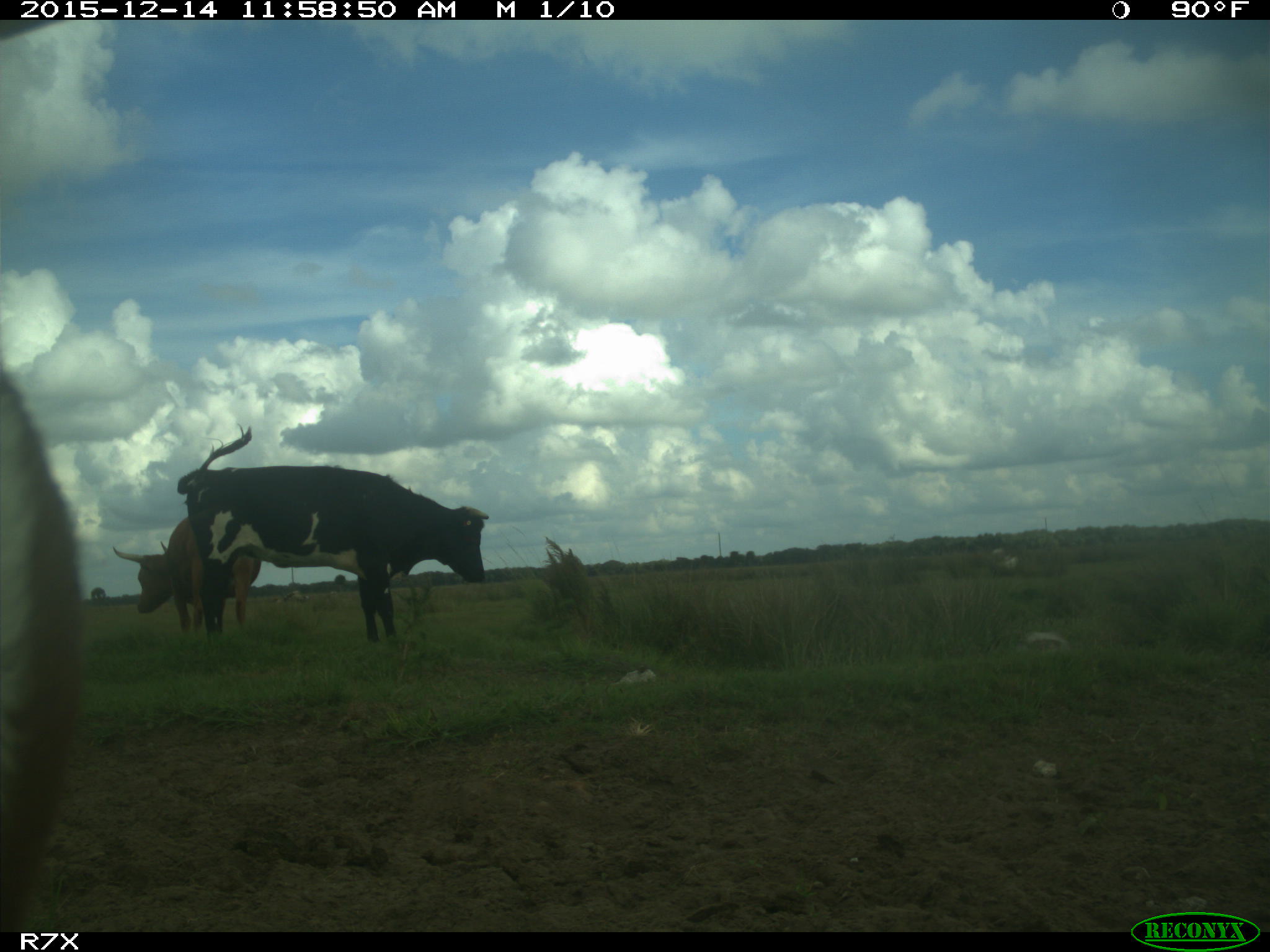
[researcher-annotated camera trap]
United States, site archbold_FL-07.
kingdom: Animalia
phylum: Chordata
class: Mammalia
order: Artiodactyla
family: Bovidae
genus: Bos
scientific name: Bos taurus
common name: domestic cow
Bos taurus (domestic cow).